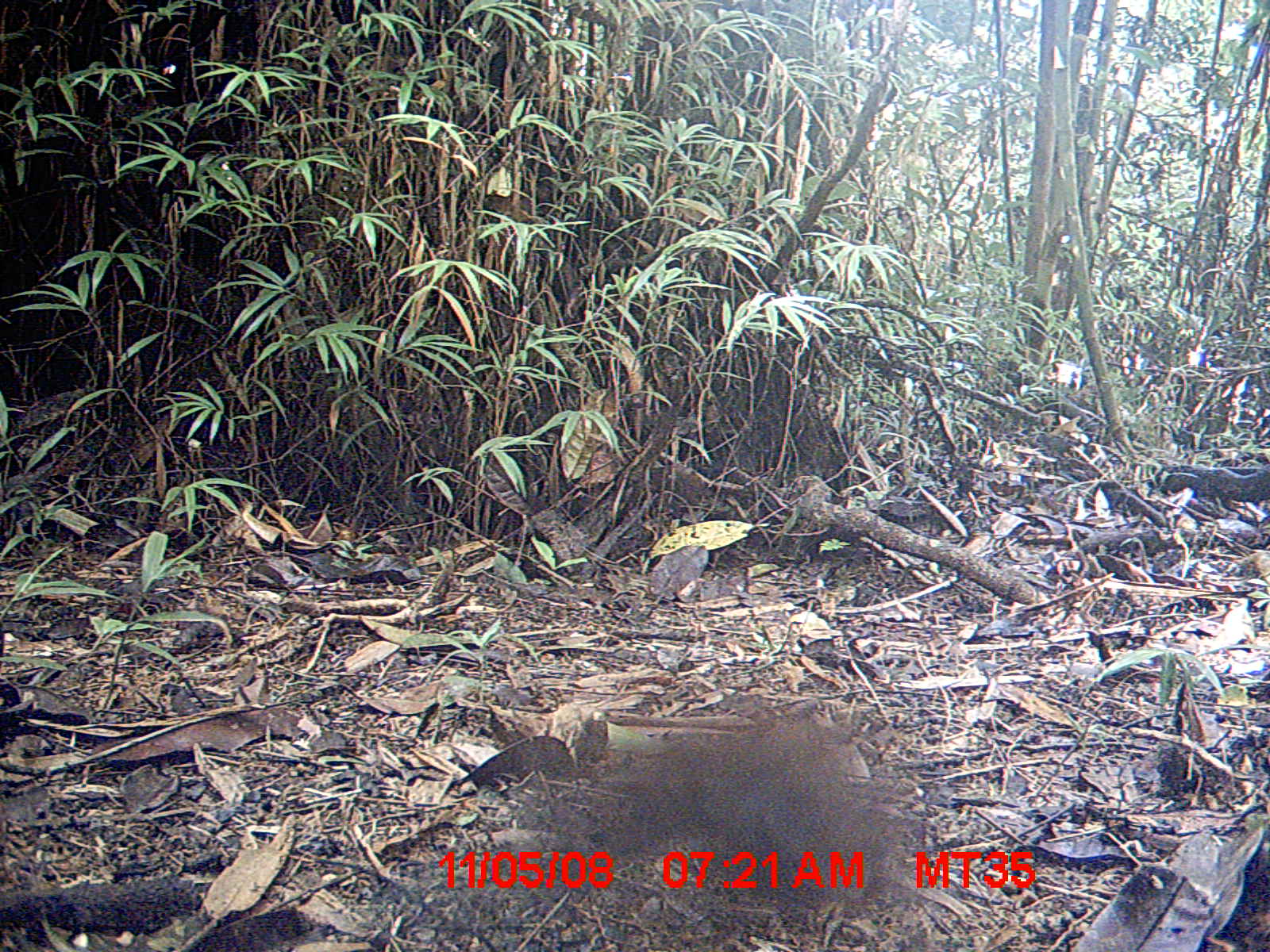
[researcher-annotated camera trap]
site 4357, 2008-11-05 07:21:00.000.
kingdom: Animalia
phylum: Chordata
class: Aves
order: Coraciiformes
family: Brachypteraciidae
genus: Brachypteracias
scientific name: Brachypteracias squamiger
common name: scaly ground-roller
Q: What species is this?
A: Brachypteracias squamiger (scaly ground-roller).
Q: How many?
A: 1.